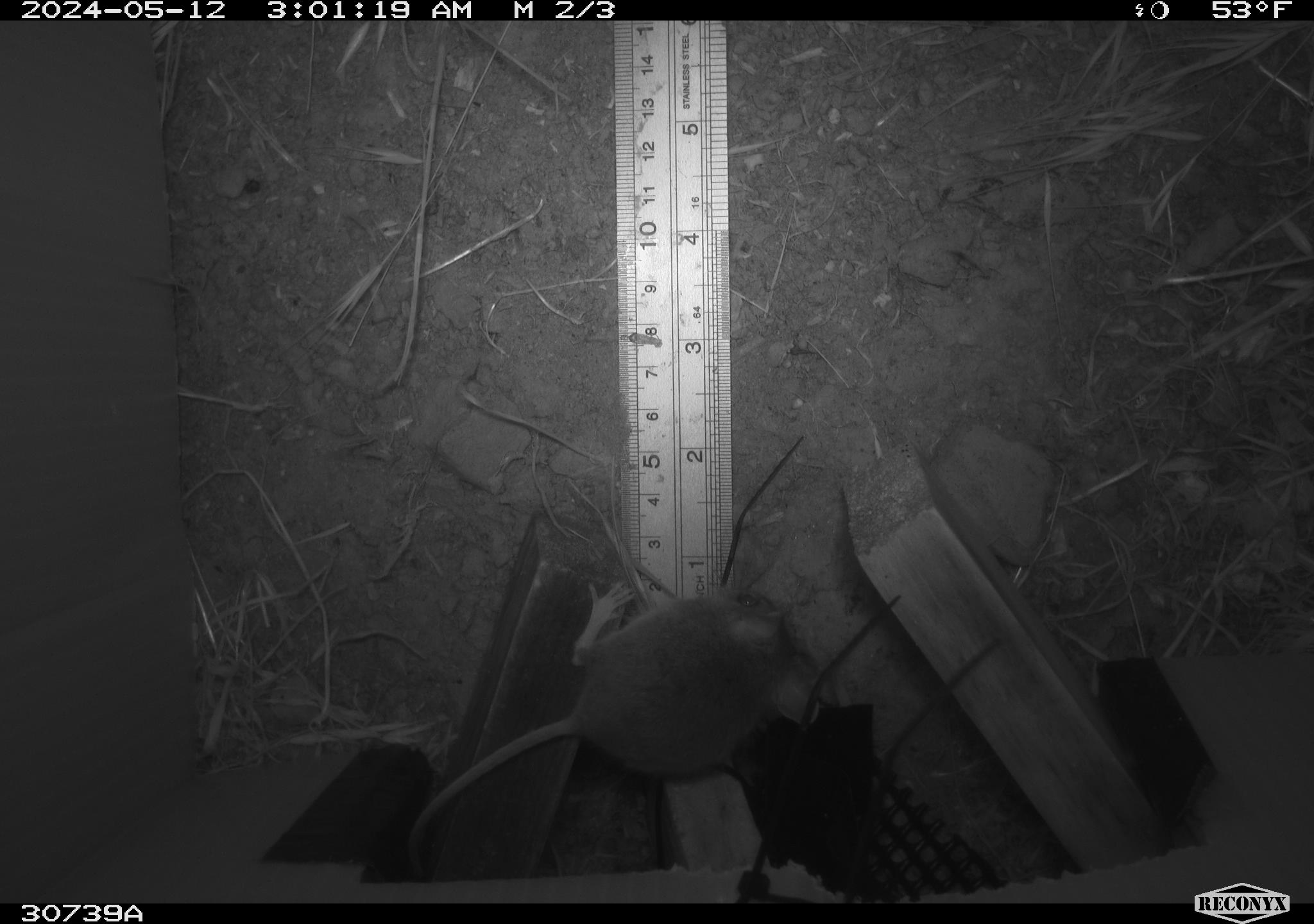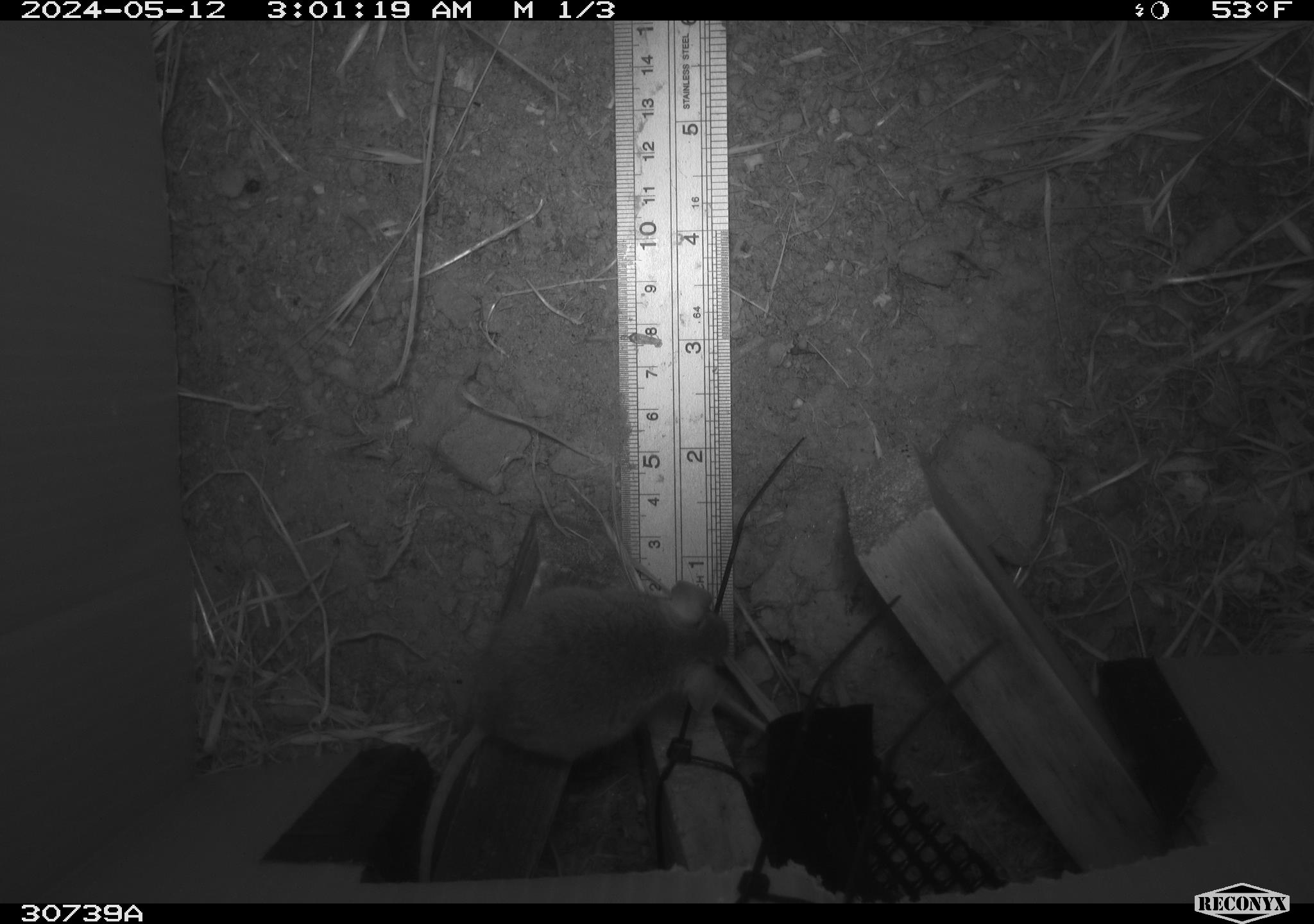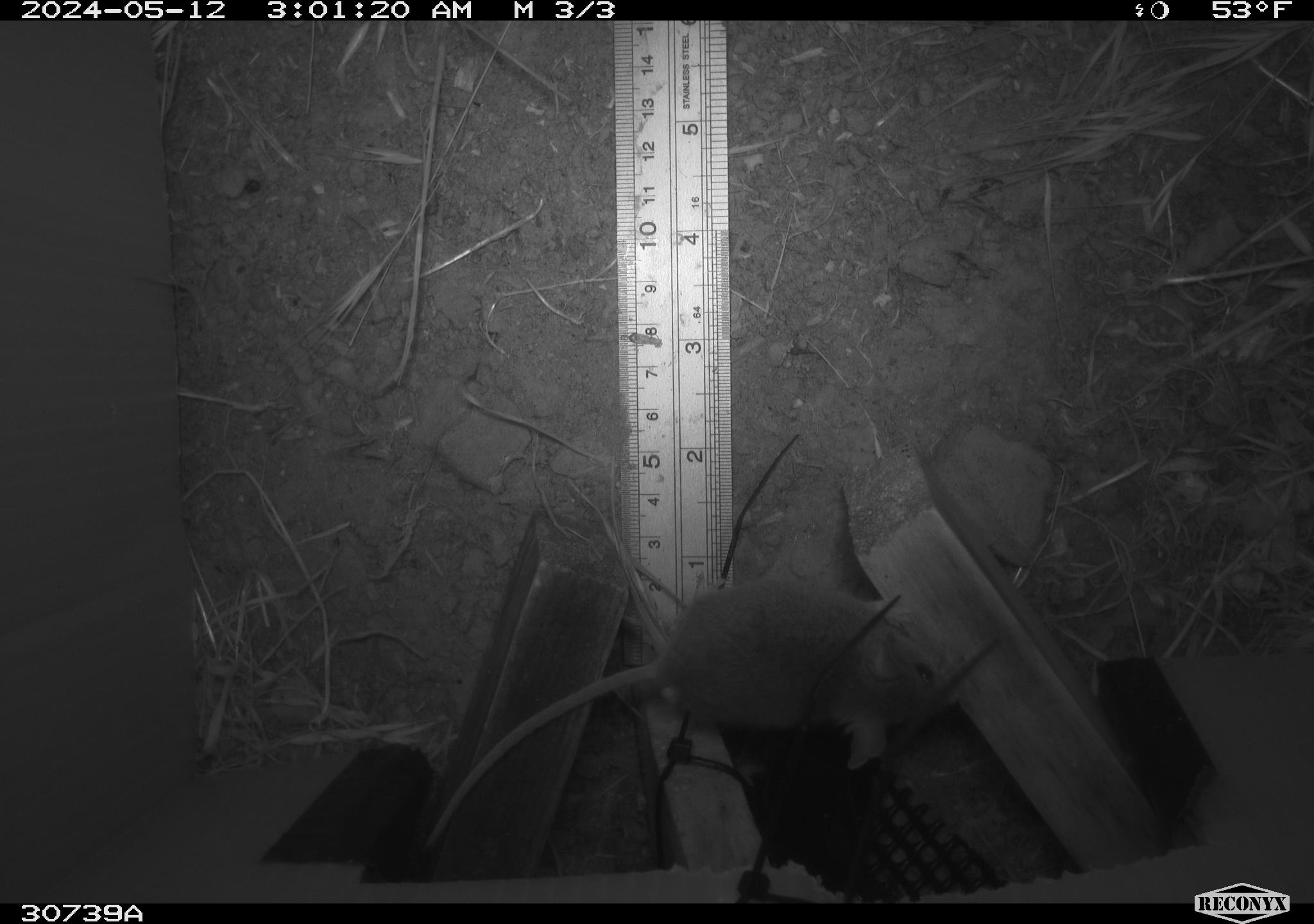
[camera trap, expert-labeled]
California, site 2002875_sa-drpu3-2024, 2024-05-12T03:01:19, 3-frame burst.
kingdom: Animalia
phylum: Chordata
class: Mammalia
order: Rodentia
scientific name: Rodentia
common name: rodent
Rodent (Rodentia).